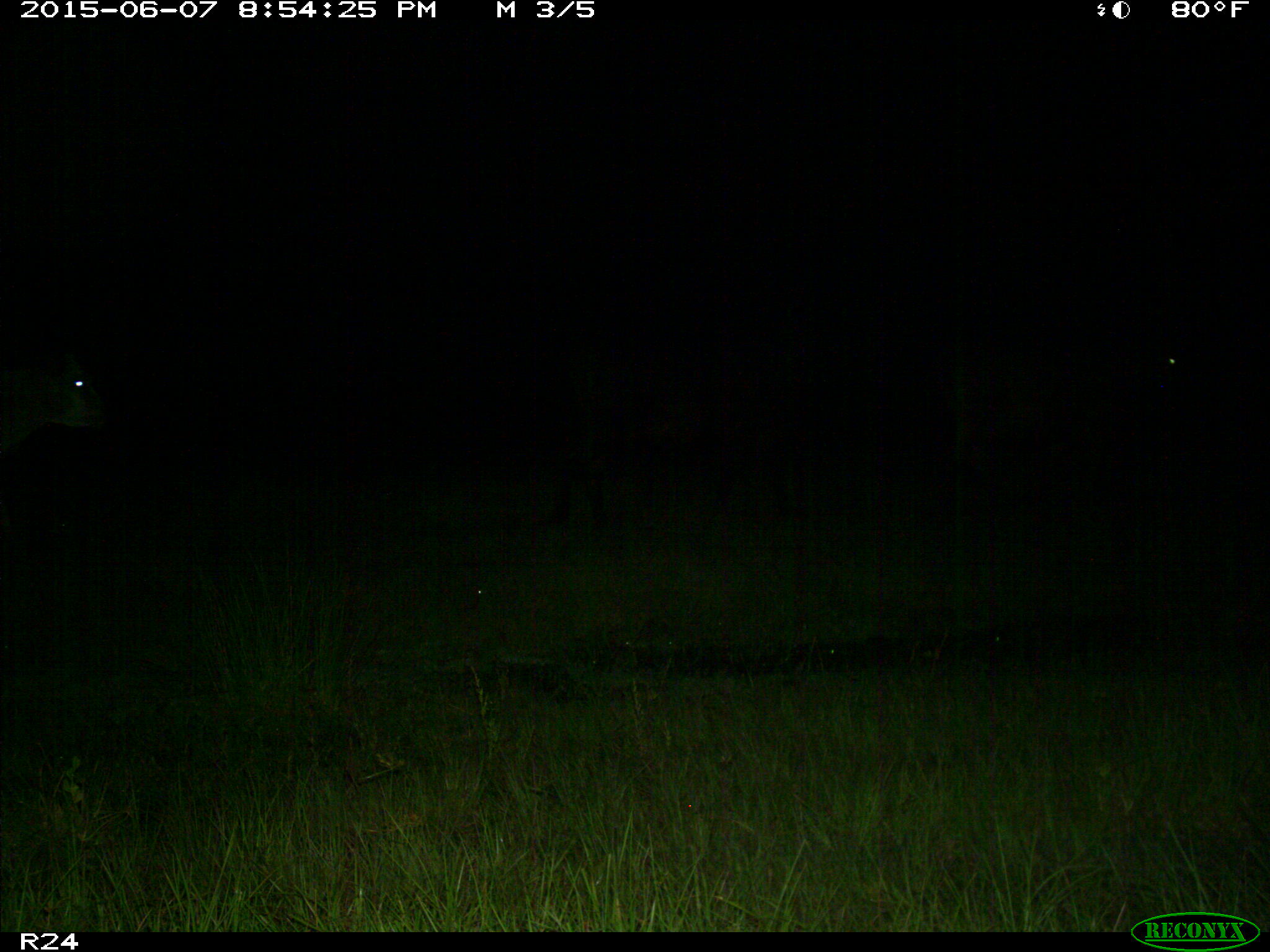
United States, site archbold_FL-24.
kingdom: Animalia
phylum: Chordata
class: Mammalia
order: Artiodactyla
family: Bovidae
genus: Bos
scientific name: Bos taurus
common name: domestic cow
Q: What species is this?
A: Bos taurus (domestic cow).